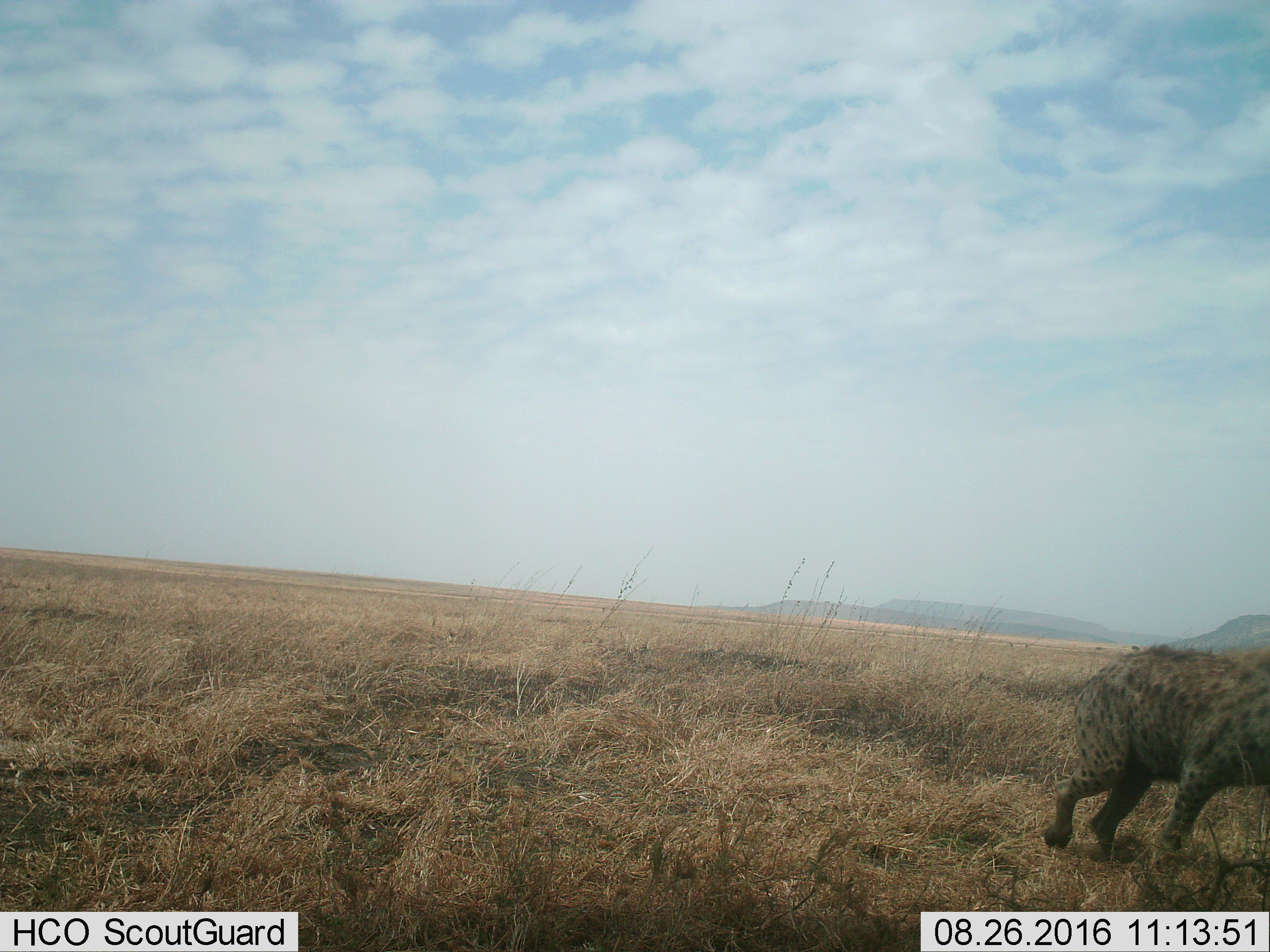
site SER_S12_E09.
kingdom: Animalia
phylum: Chordata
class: Mammalia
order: Carnivora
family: Hyaenidae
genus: Crocuta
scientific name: Crocuta crocuta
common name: spotted hyena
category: hyenaspotted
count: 1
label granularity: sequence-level